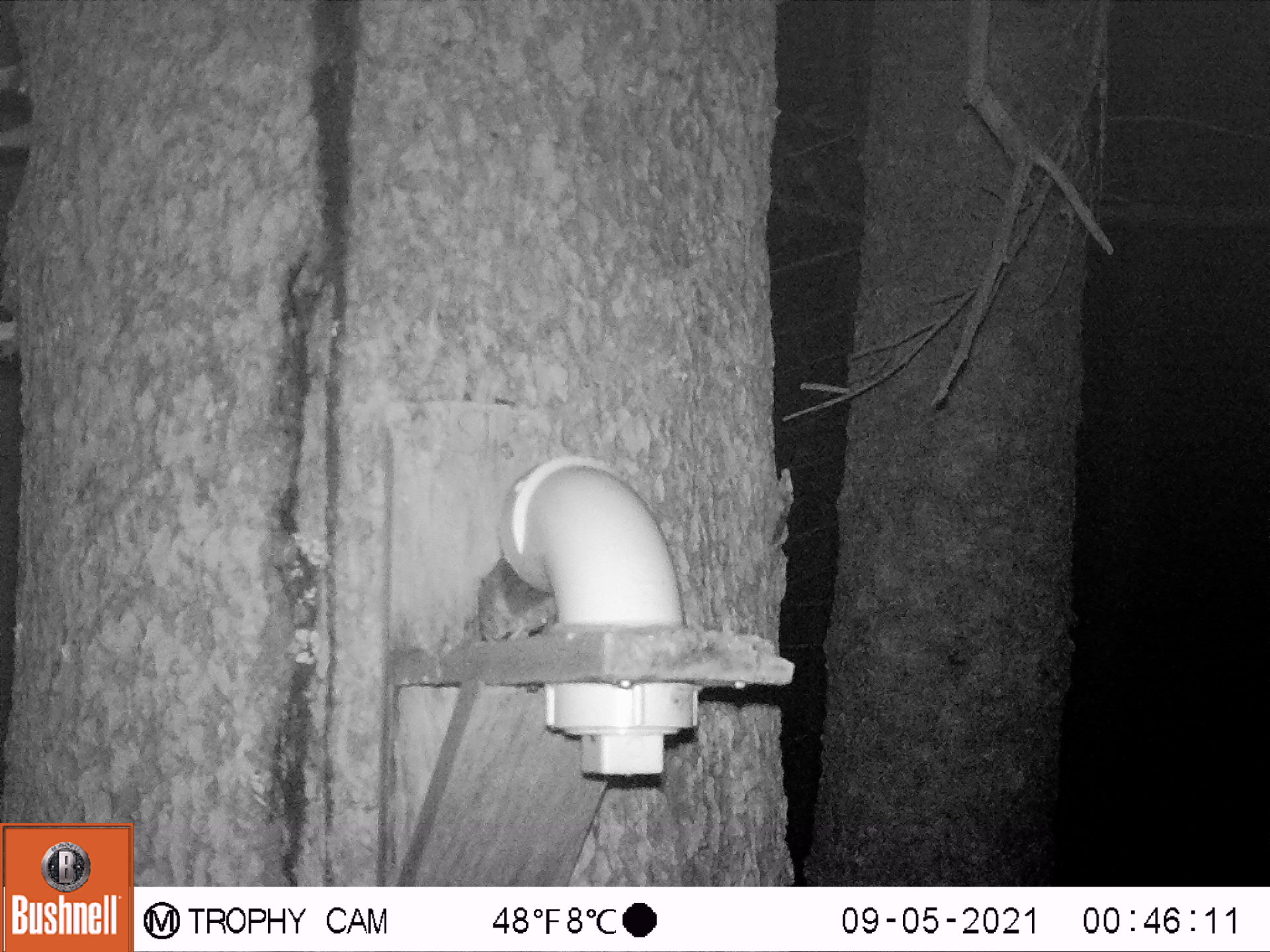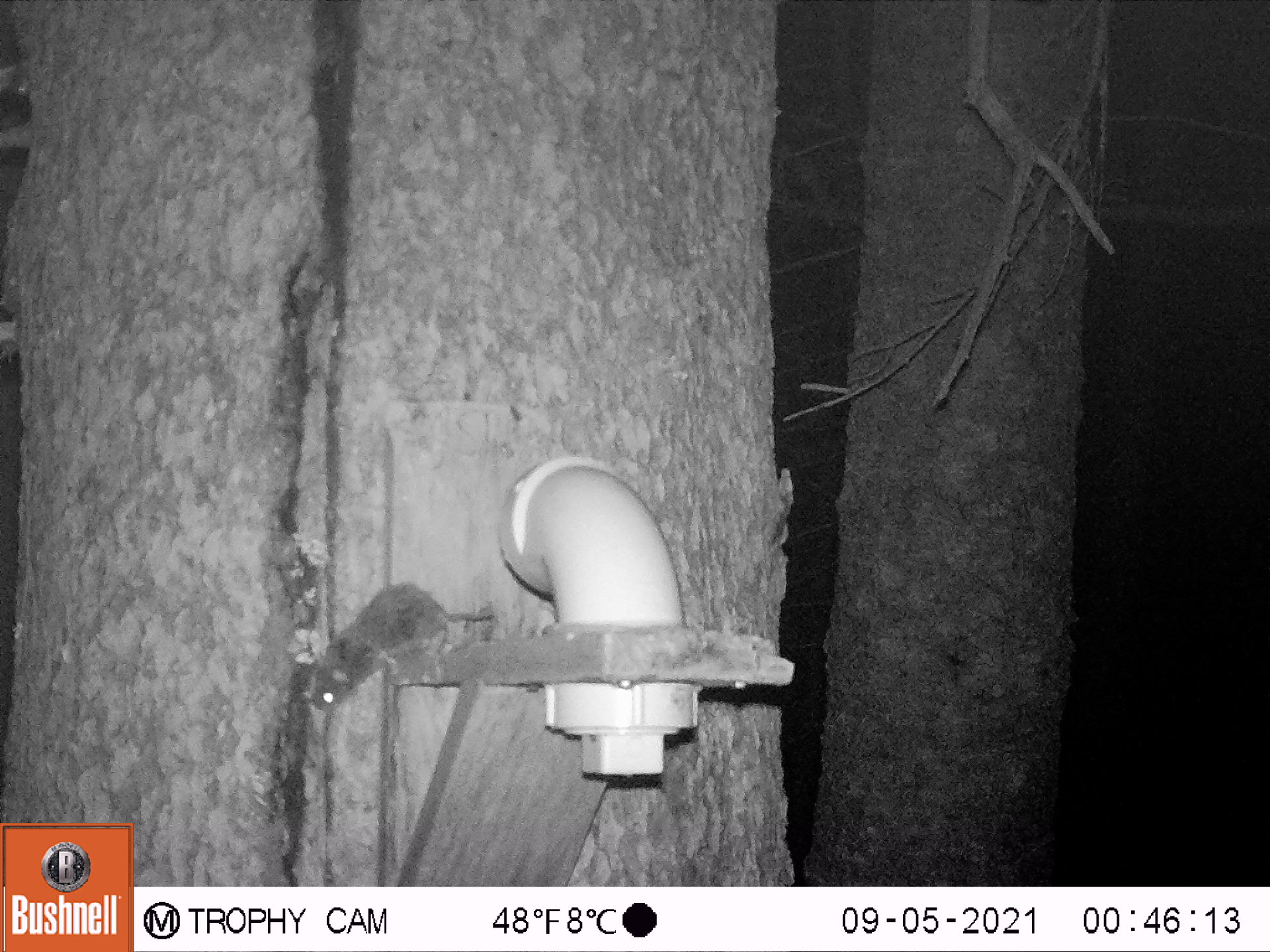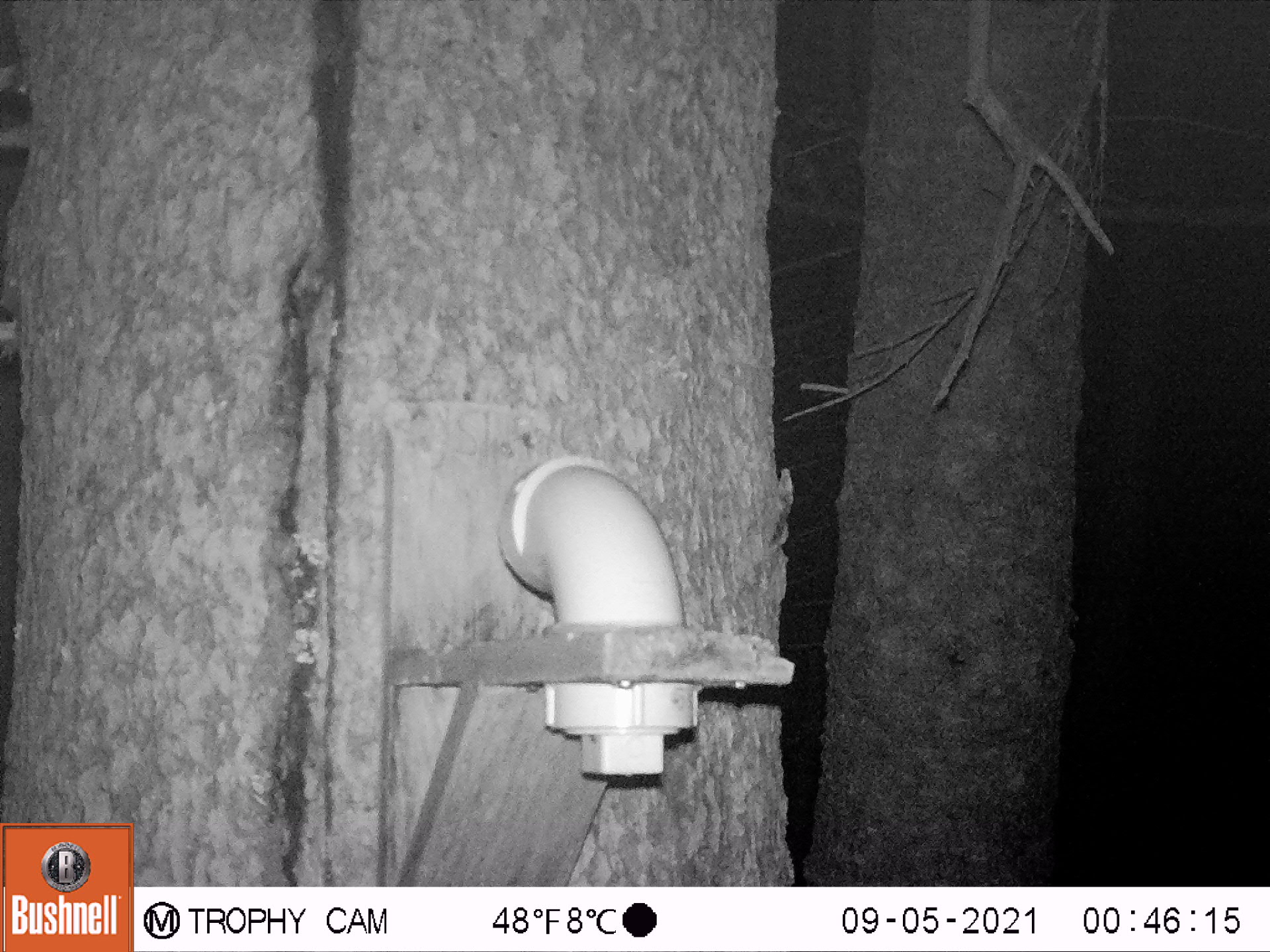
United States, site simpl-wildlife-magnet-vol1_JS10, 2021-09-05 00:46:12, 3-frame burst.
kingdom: Animalia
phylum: Chordata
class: Mammalia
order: Rodentia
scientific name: Rodentia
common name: mouse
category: mouse sp.